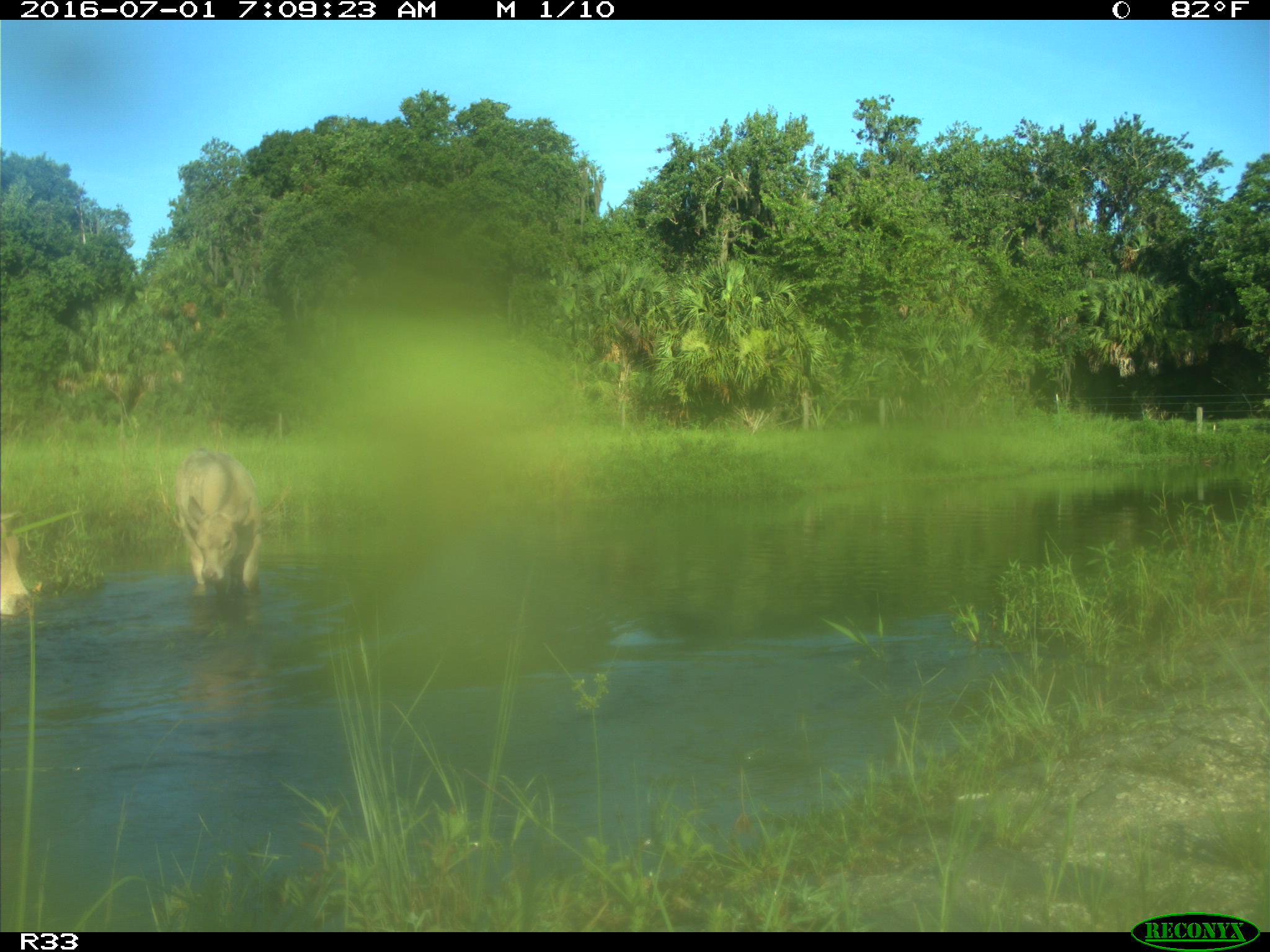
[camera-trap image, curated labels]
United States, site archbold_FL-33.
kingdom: Animalia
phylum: Chordata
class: Mammalia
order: Artiodactyla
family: Bovidae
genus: Bos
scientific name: Bos taurus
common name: domestic cow